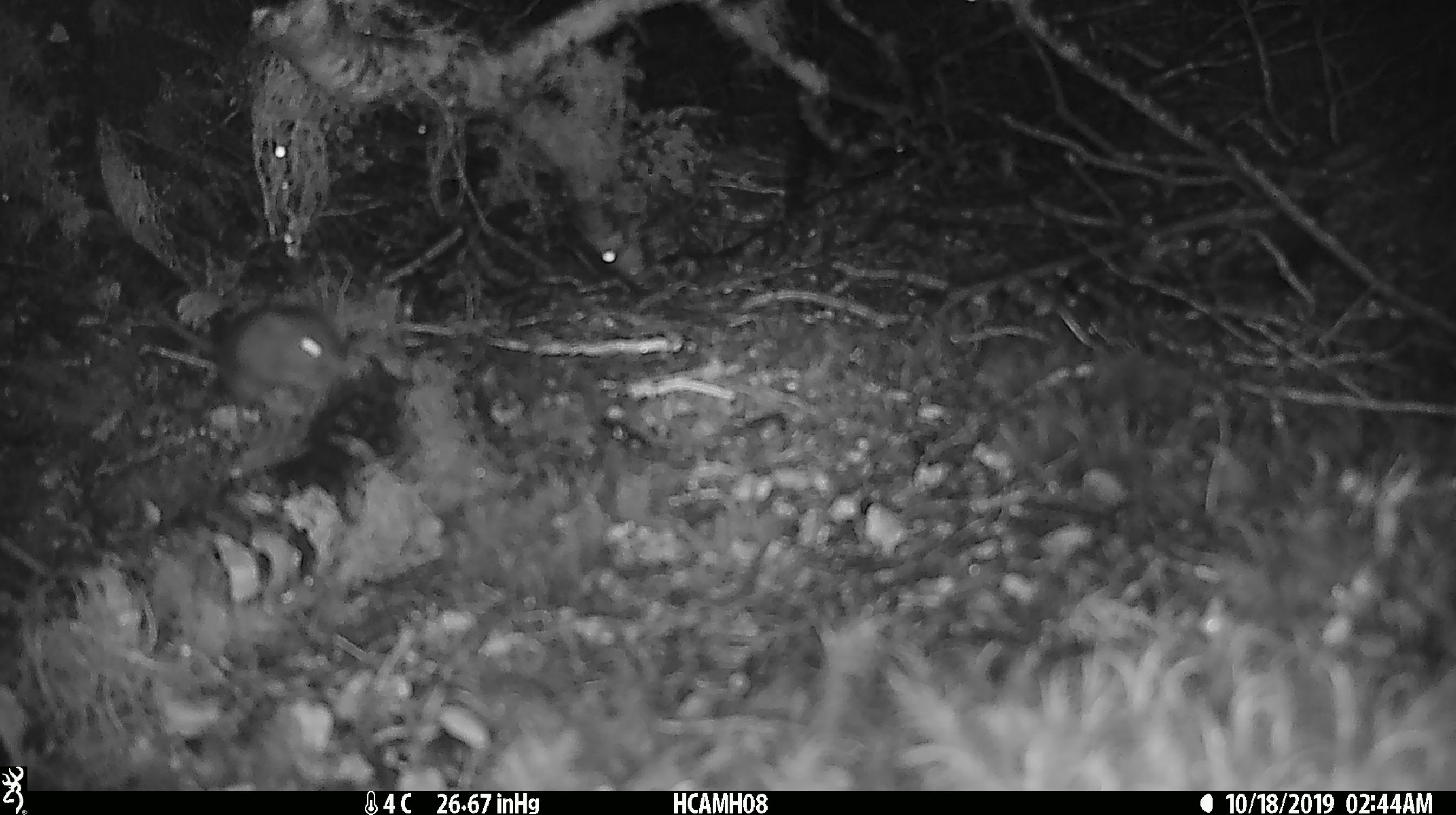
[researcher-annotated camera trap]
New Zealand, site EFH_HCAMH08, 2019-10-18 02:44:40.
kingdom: Animalia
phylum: Chordata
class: Mammalia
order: Rodentia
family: Muridae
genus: Mus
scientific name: Mus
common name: mouse